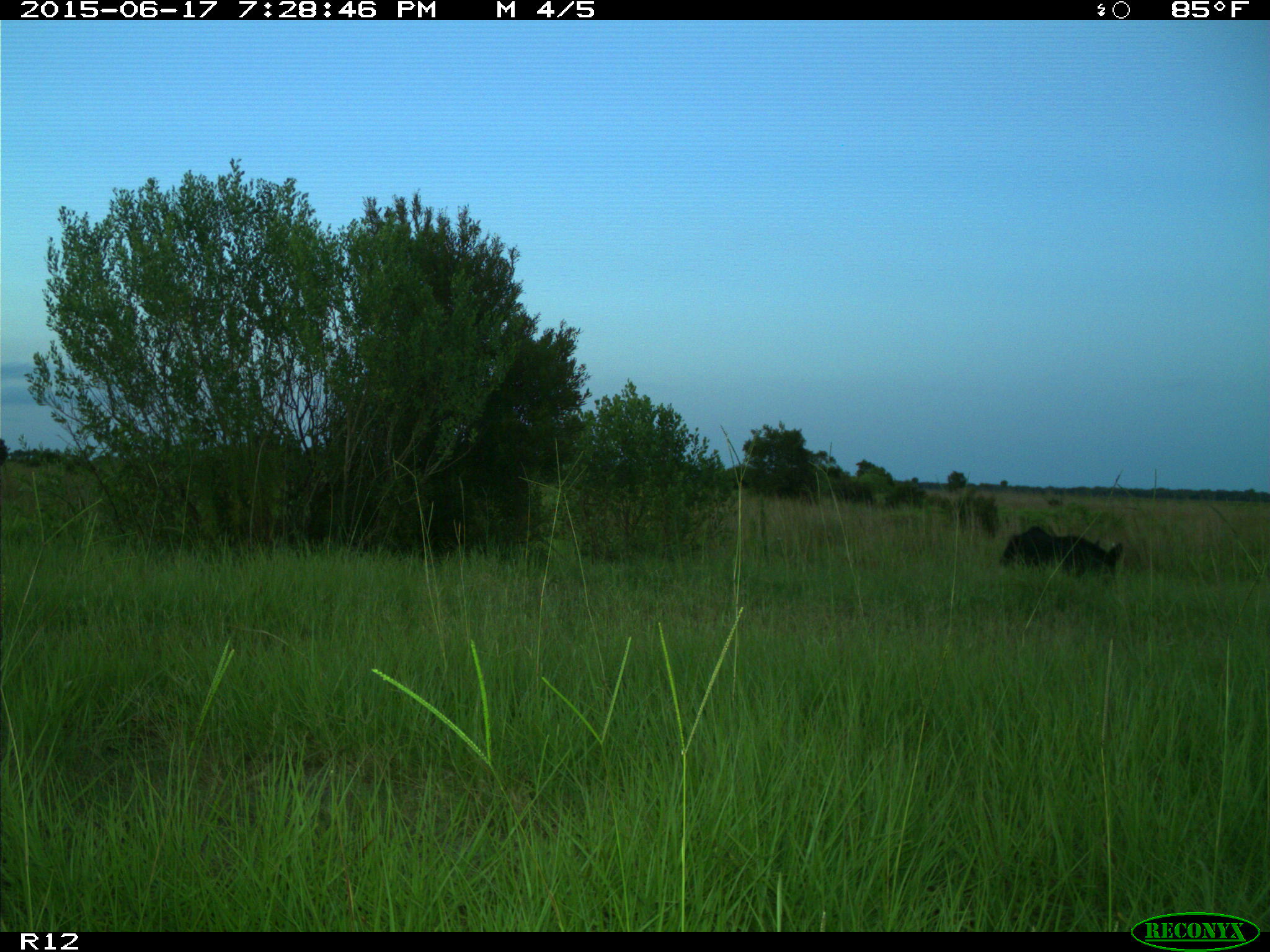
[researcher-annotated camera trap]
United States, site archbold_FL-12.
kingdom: Animalia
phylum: Chordata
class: Mammalia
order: Artiodactyla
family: Suidae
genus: Sus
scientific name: Sus scrofa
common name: wild boar